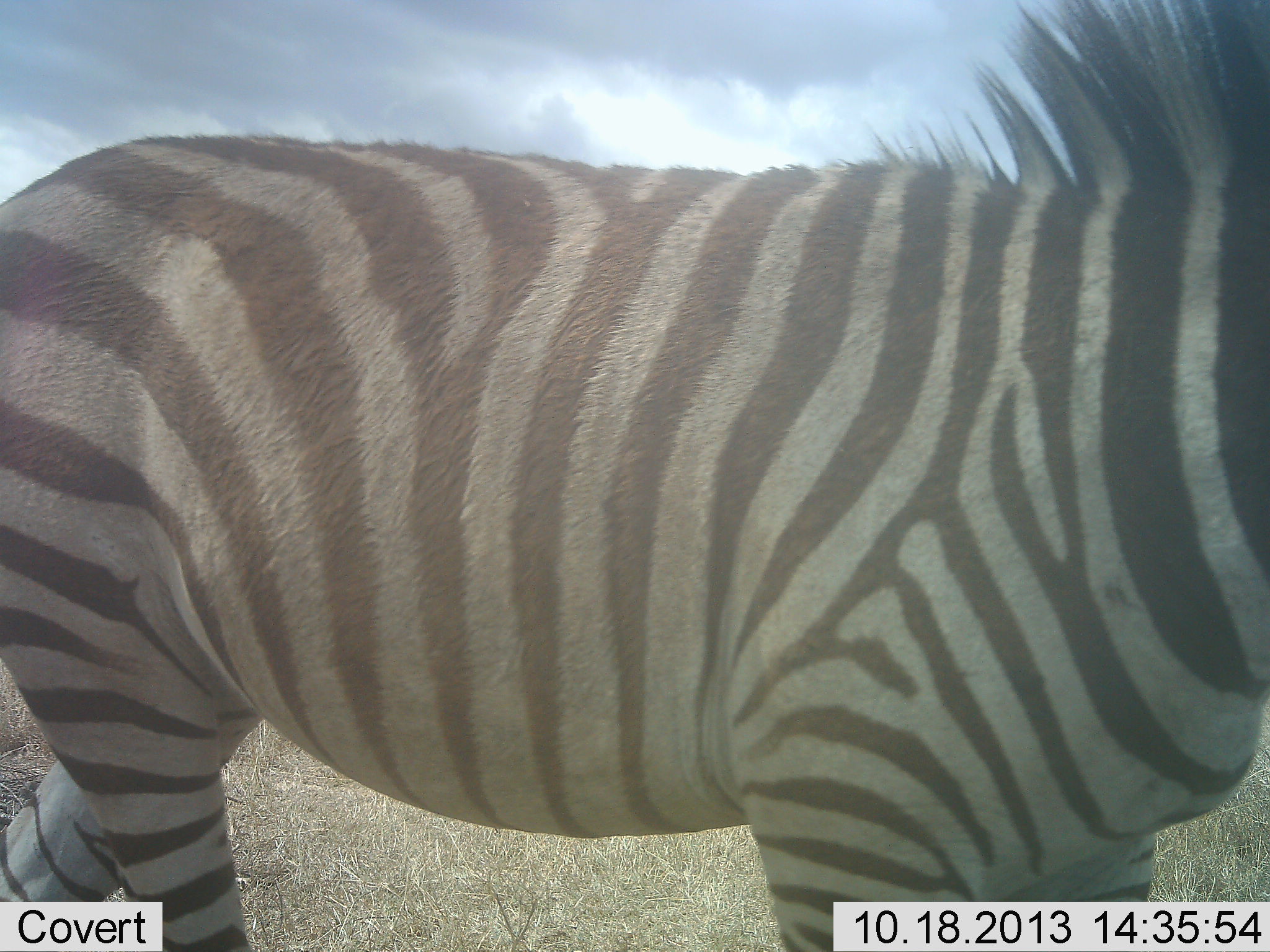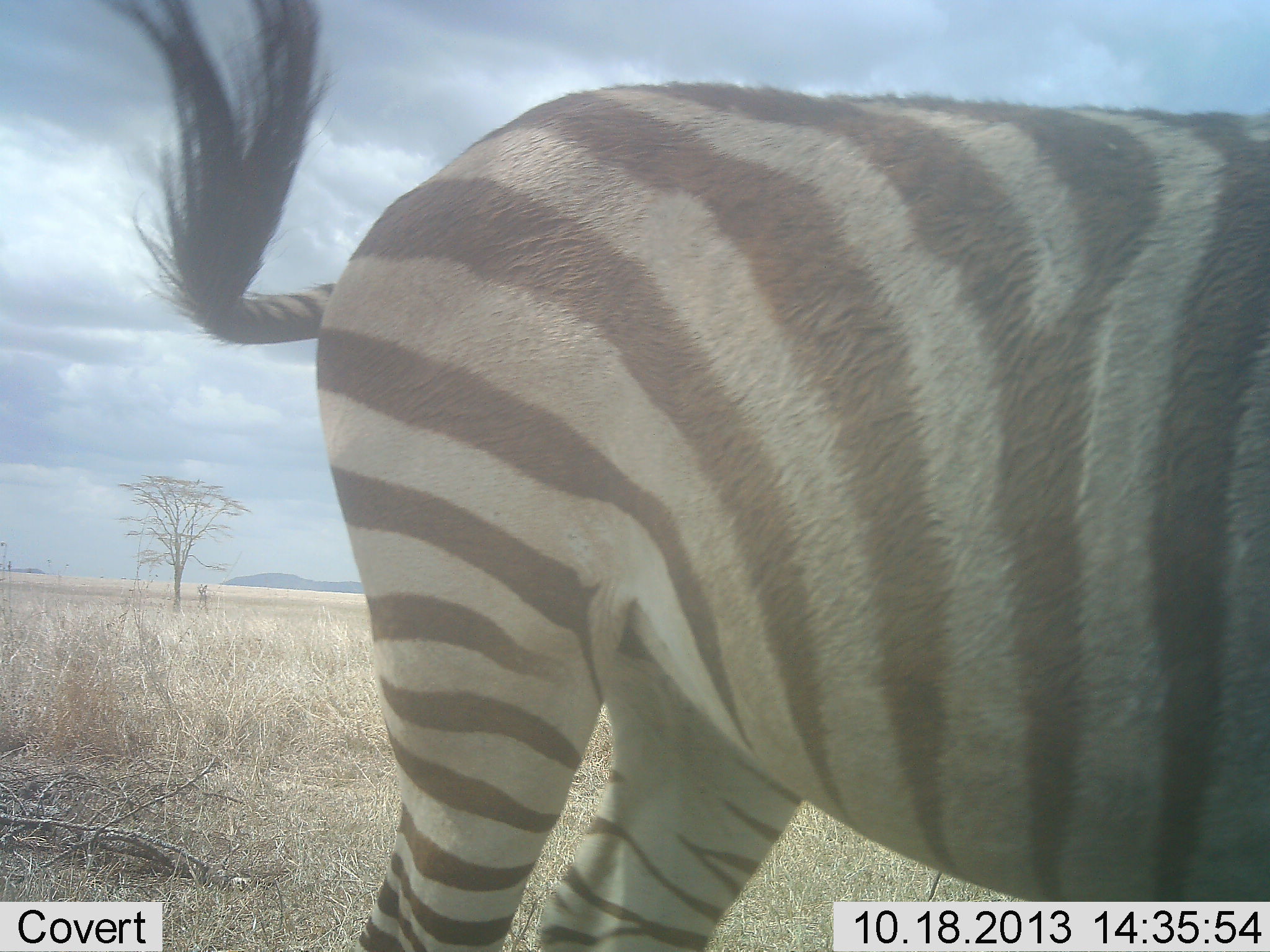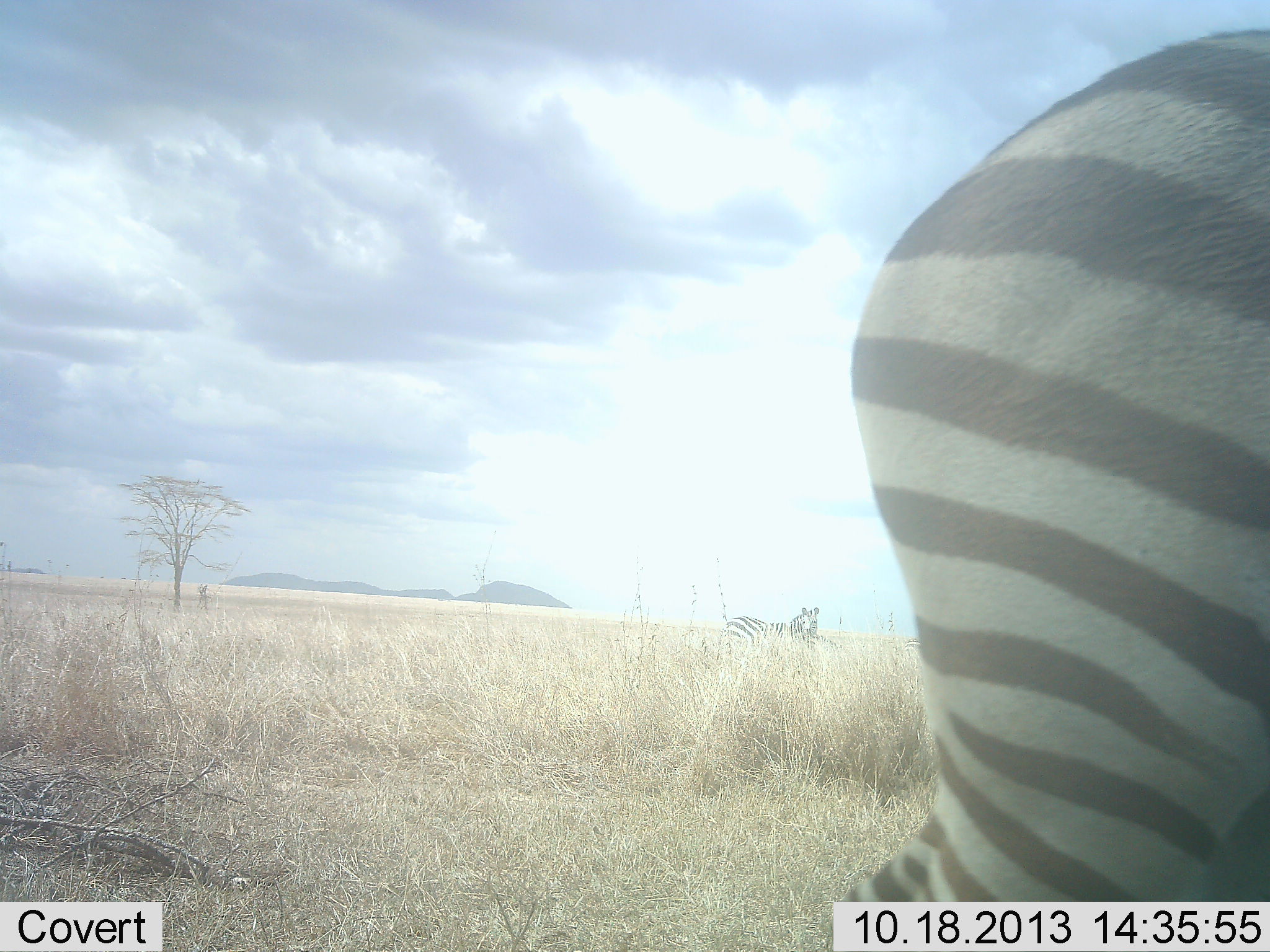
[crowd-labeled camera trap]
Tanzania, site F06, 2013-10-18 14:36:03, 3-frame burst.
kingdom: Animalia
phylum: Chordata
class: Mammalia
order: Perissodactyla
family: Equidae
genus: Equus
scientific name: Equus quagga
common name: plains zebra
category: zebra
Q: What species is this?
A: Zebra (plains zebra) (Equus quagga).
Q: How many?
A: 1.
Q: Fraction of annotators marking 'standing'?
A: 42%.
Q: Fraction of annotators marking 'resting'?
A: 6%.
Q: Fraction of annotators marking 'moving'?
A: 77%.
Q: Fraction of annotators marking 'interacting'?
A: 0%.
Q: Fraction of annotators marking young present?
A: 0%.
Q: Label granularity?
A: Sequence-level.